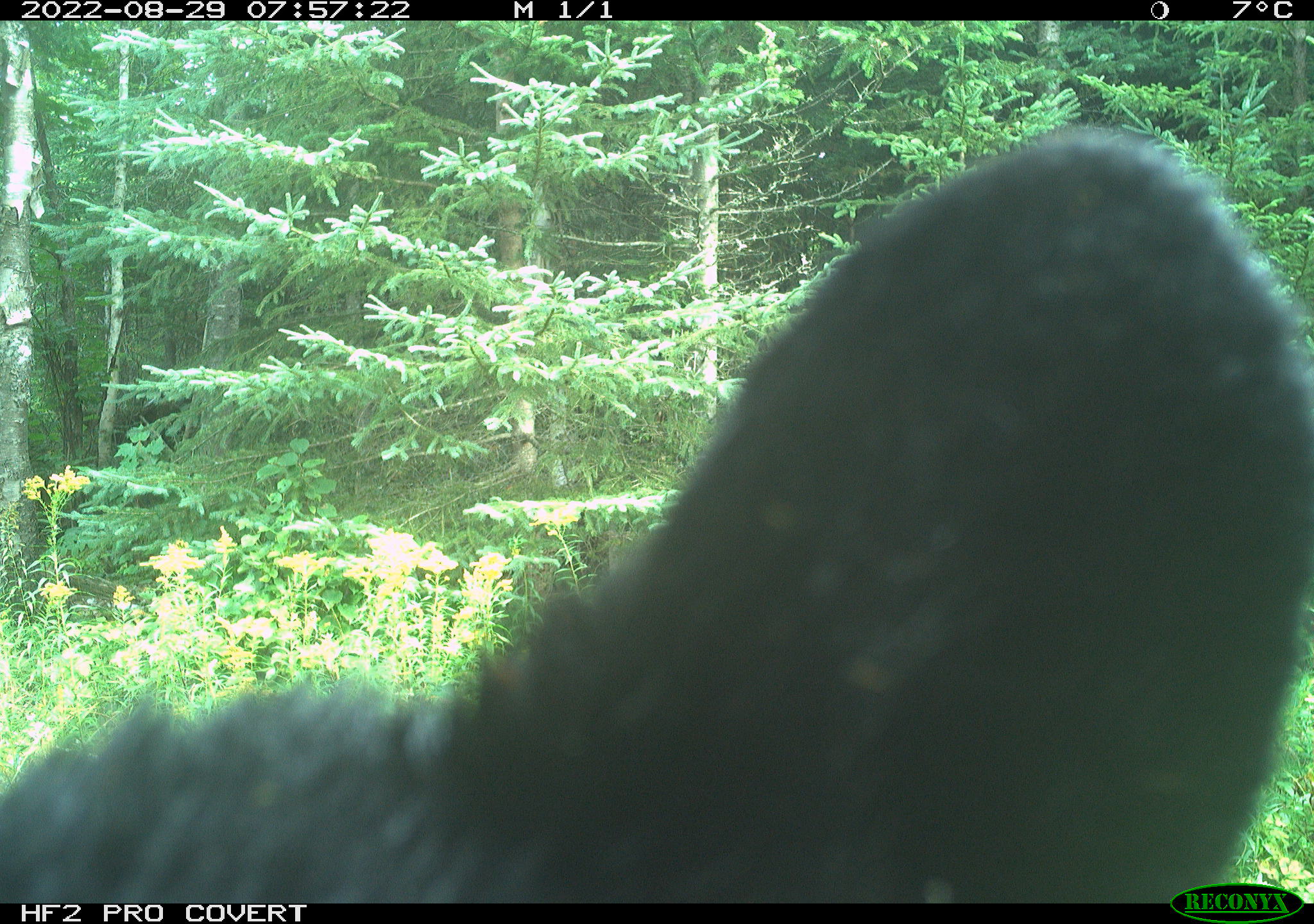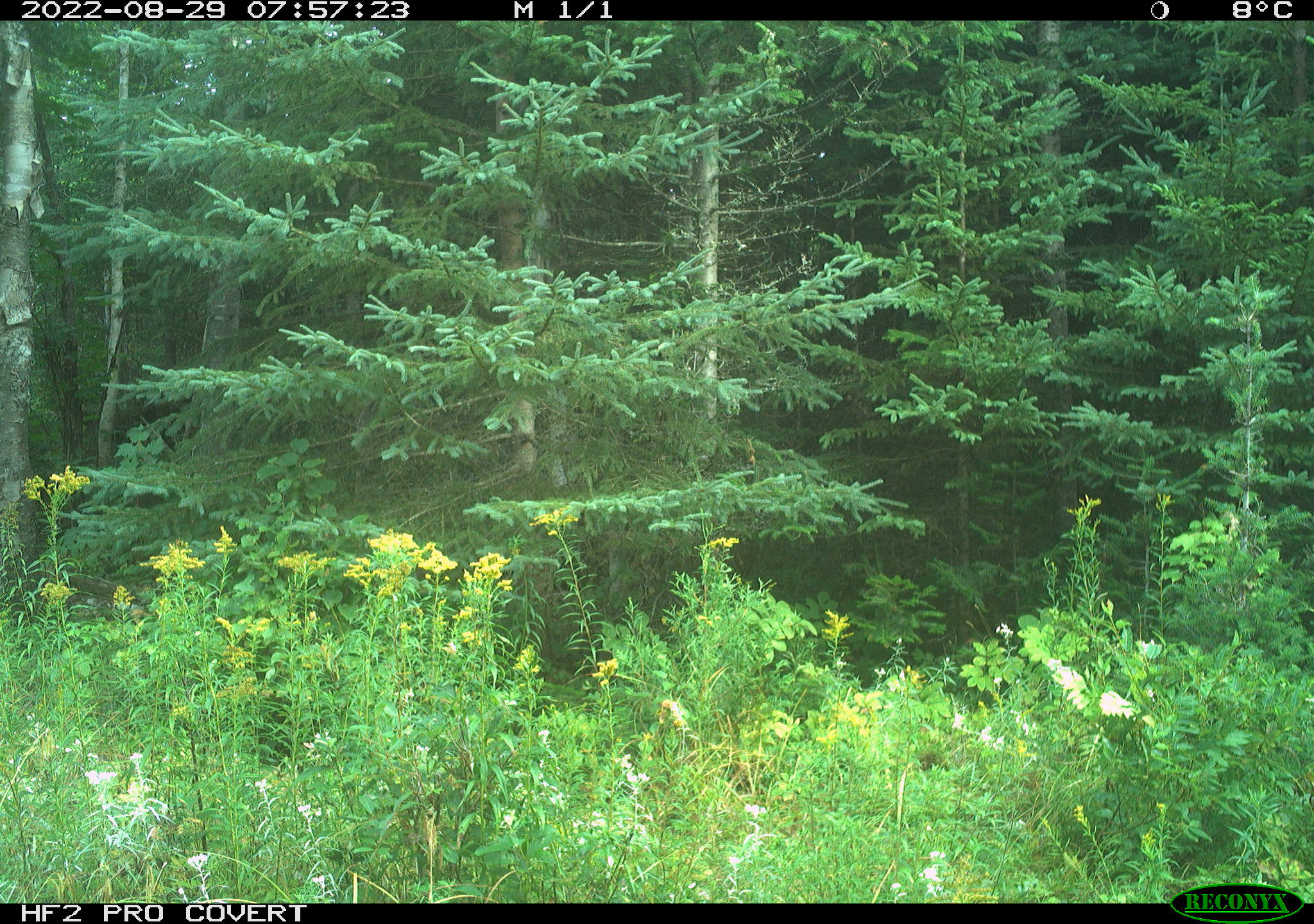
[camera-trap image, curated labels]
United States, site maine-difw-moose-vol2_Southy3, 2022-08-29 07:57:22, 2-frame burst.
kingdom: Animalia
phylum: Chordata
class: Mammalia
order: Carnivora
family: Ursidae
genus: Ursus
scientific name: Ursus americanus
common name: black bear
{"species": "black bear (Ursus americanus)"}